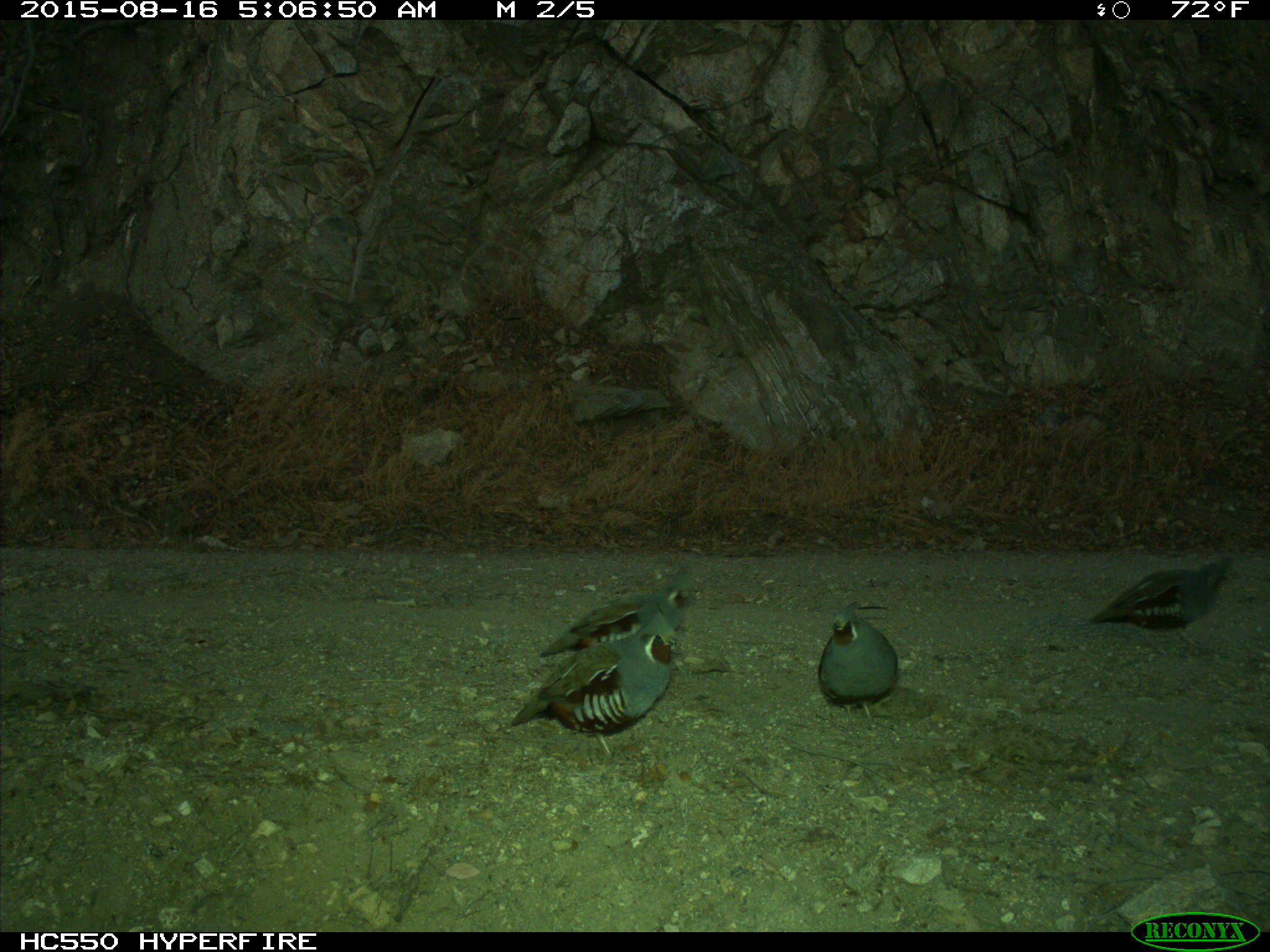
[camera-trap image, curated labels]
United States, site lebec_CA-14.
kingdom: Animalia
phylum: Chordata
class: Aves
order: Galliformes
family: Odontophoridae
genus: Callipepla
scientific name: Callipepla californica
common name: california quail